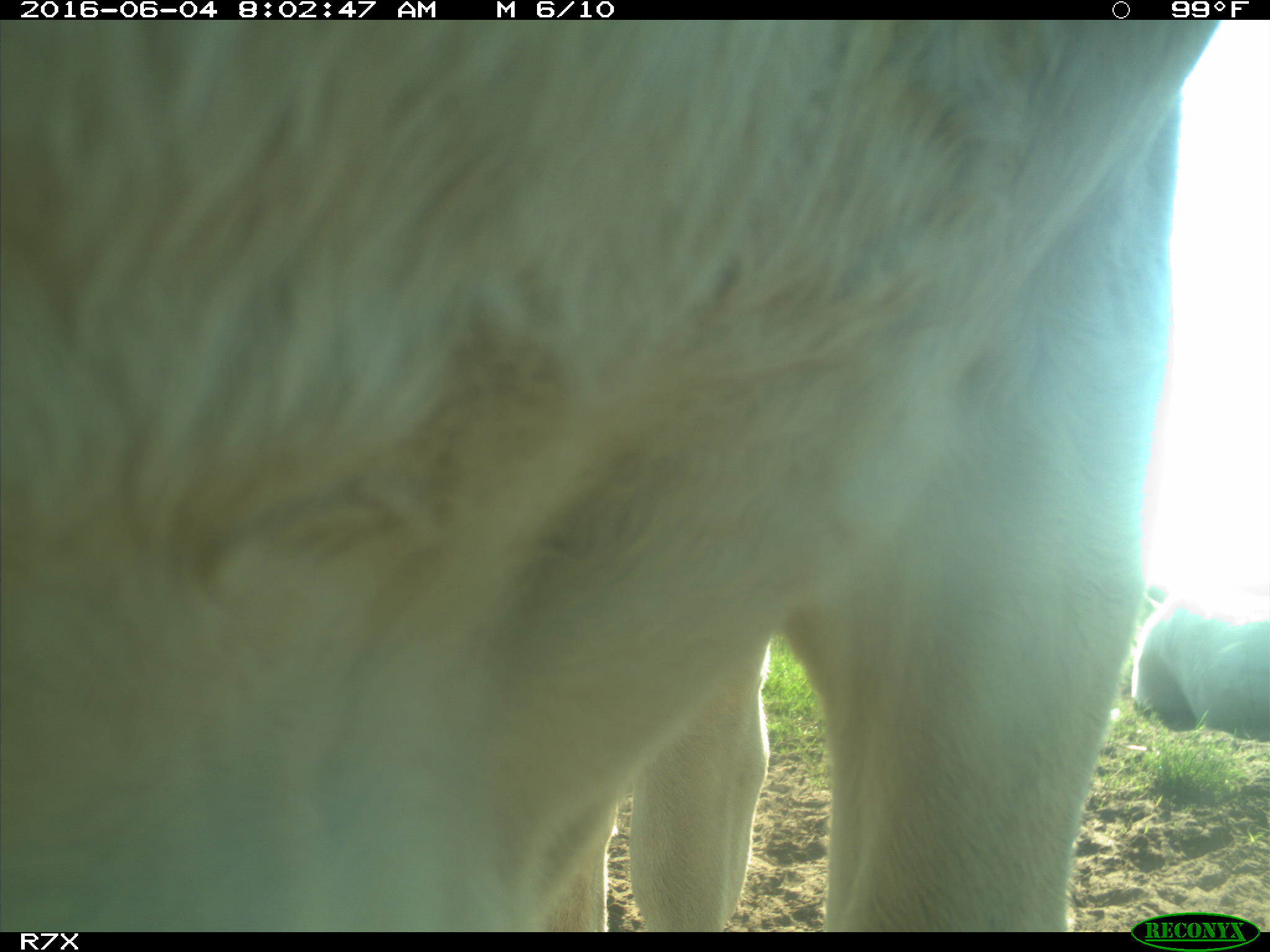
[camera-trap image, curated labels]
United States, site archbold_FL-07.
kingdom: Animalia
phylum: Chordata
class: Mammalia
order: Artiodactyla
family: Bovidae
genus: Bos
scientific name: Bos taurus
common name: domestic cow